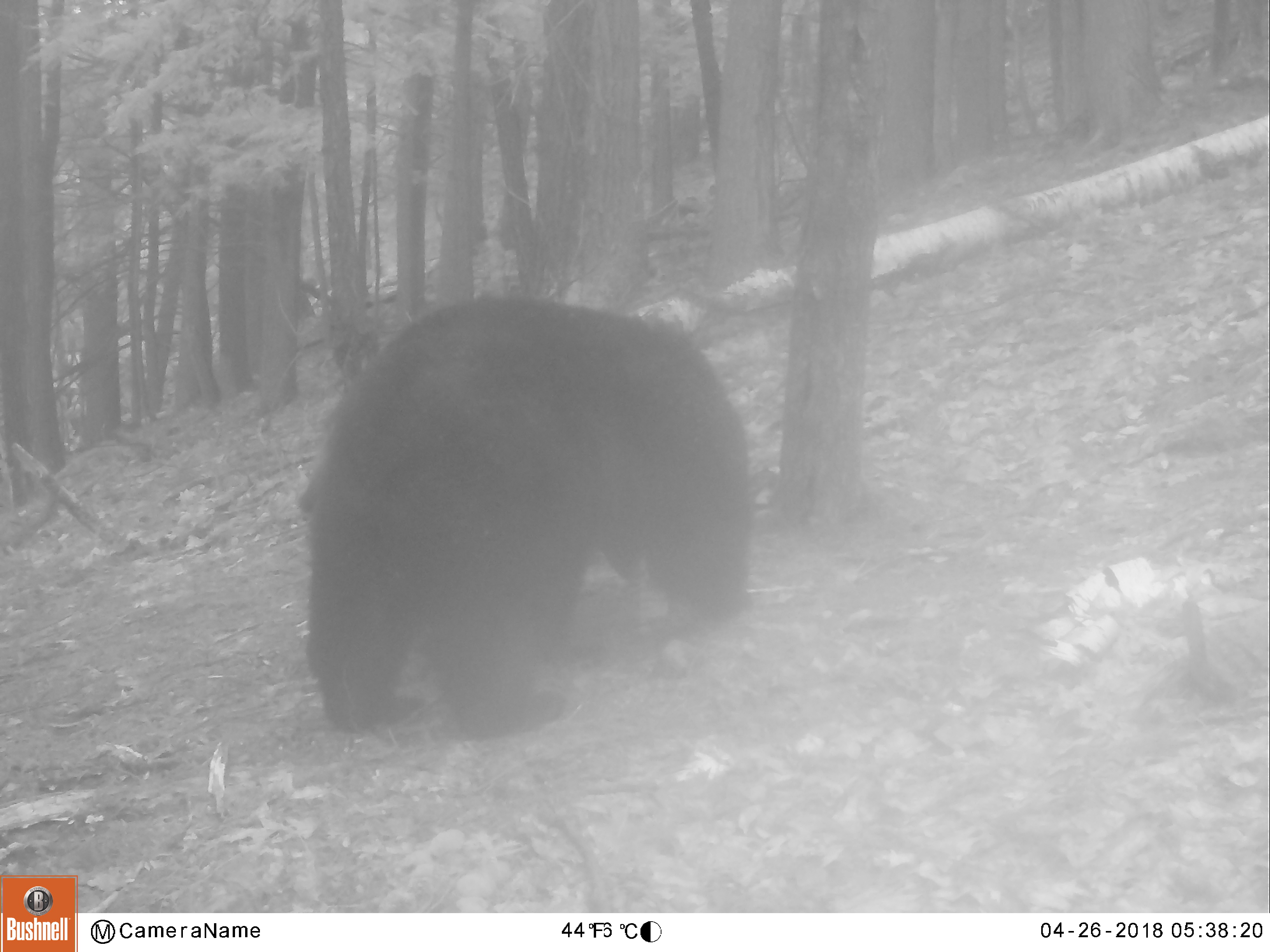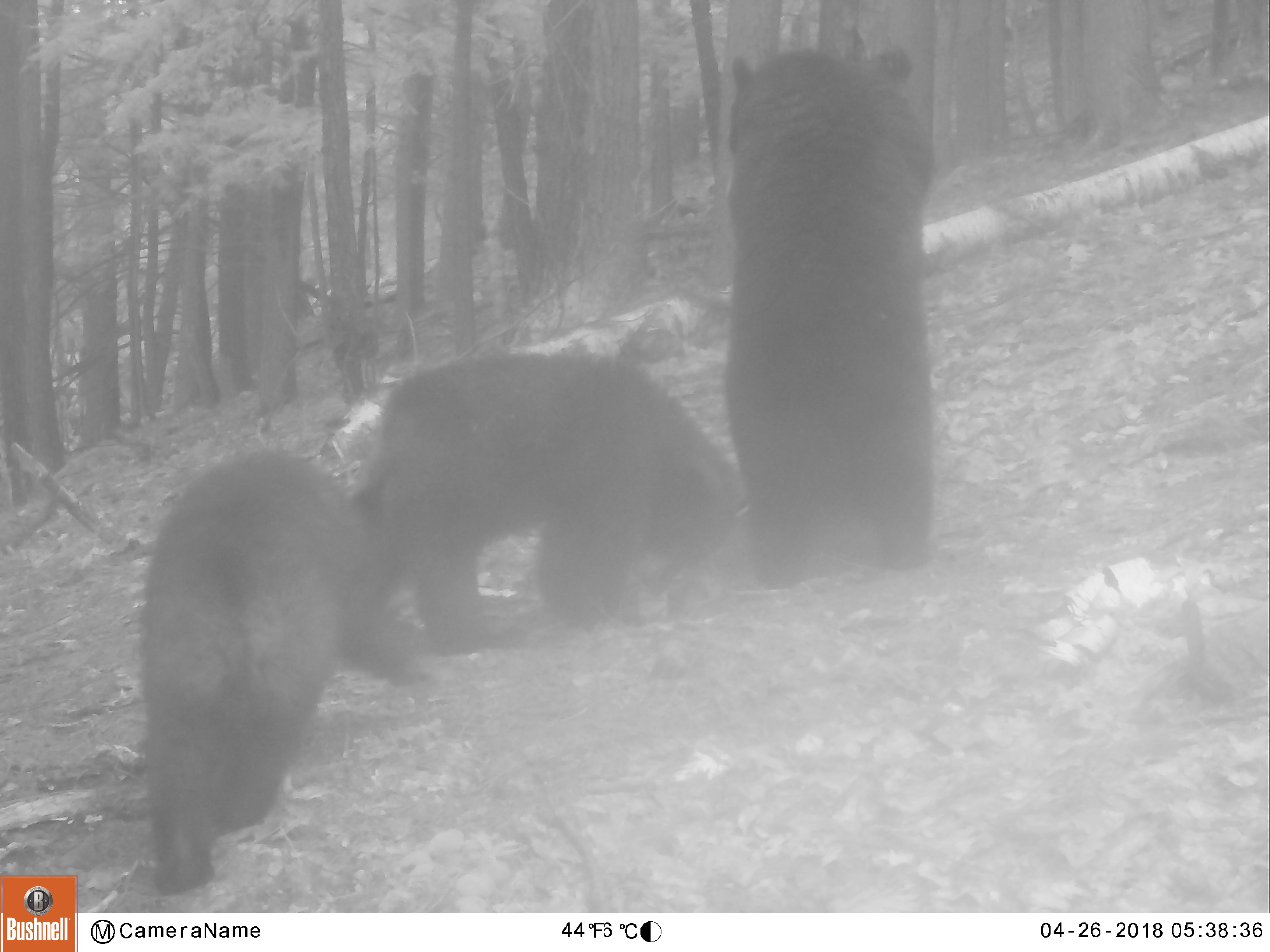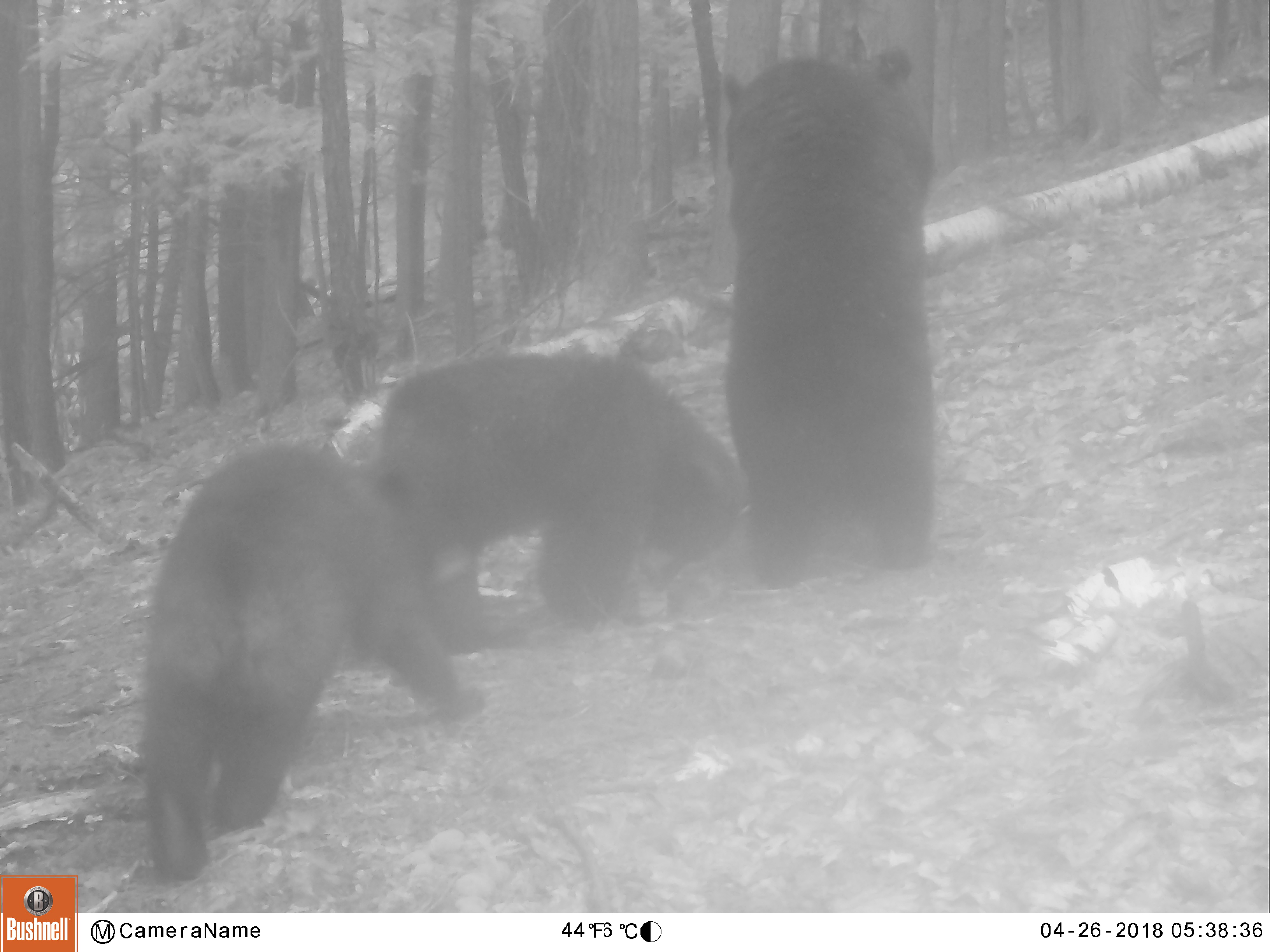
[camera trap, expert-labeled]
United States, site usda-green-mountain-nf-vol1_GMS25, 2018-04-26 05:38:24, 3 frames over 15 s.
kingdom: Animalia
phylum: Chordata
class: Mammalia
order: Carnivora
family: Ursidae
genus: Ursus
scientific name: Ursus americanus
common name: black bear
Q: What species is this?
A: Black bear (Ursus americanus).